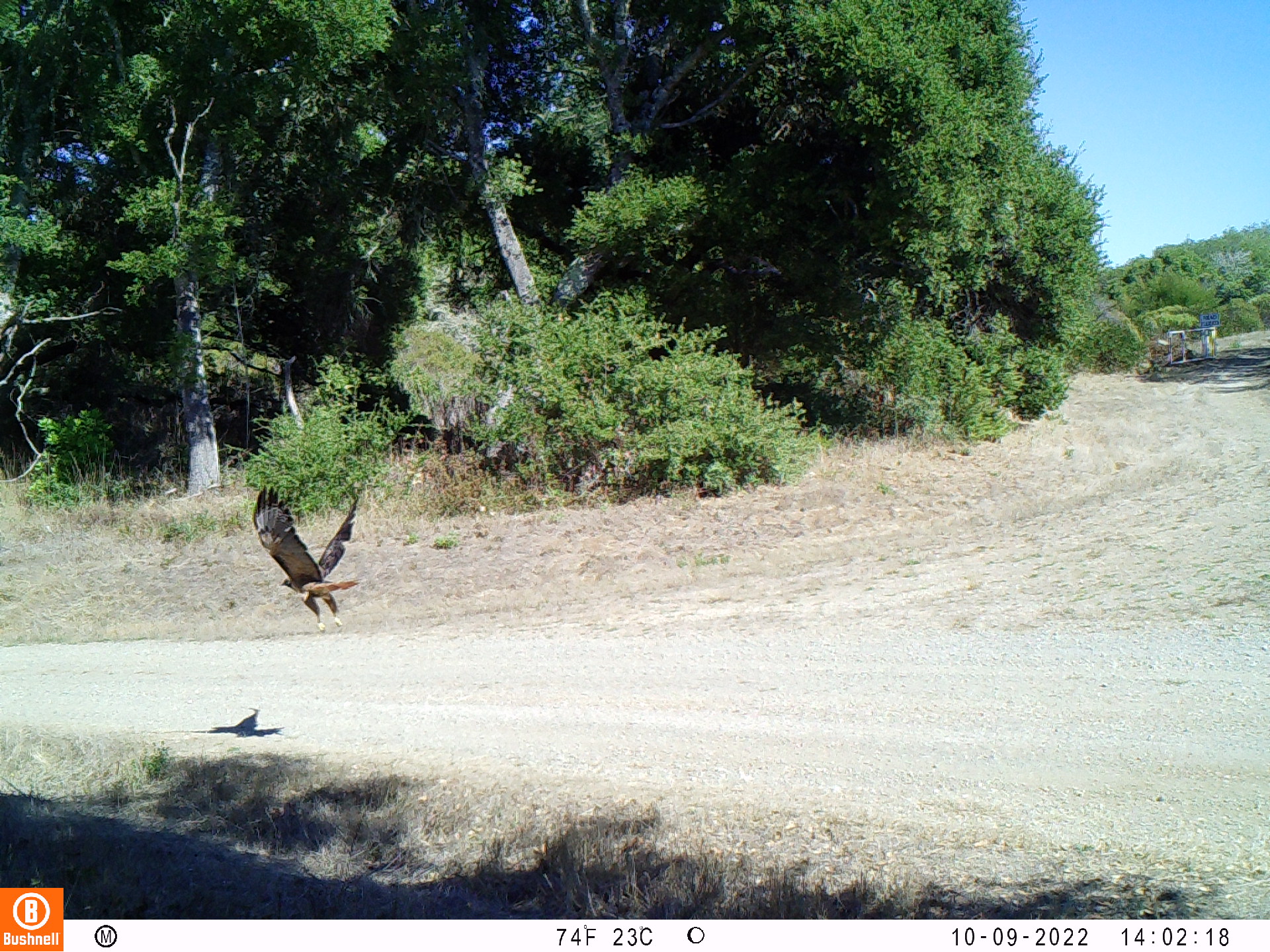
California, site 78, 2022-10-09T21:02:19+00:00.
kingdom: Animalia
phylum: Chordata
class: Aves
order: Accipitriformes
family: Accipitridae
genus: Buteo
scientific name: Buteo jamaicensis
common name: red-tailed hawk